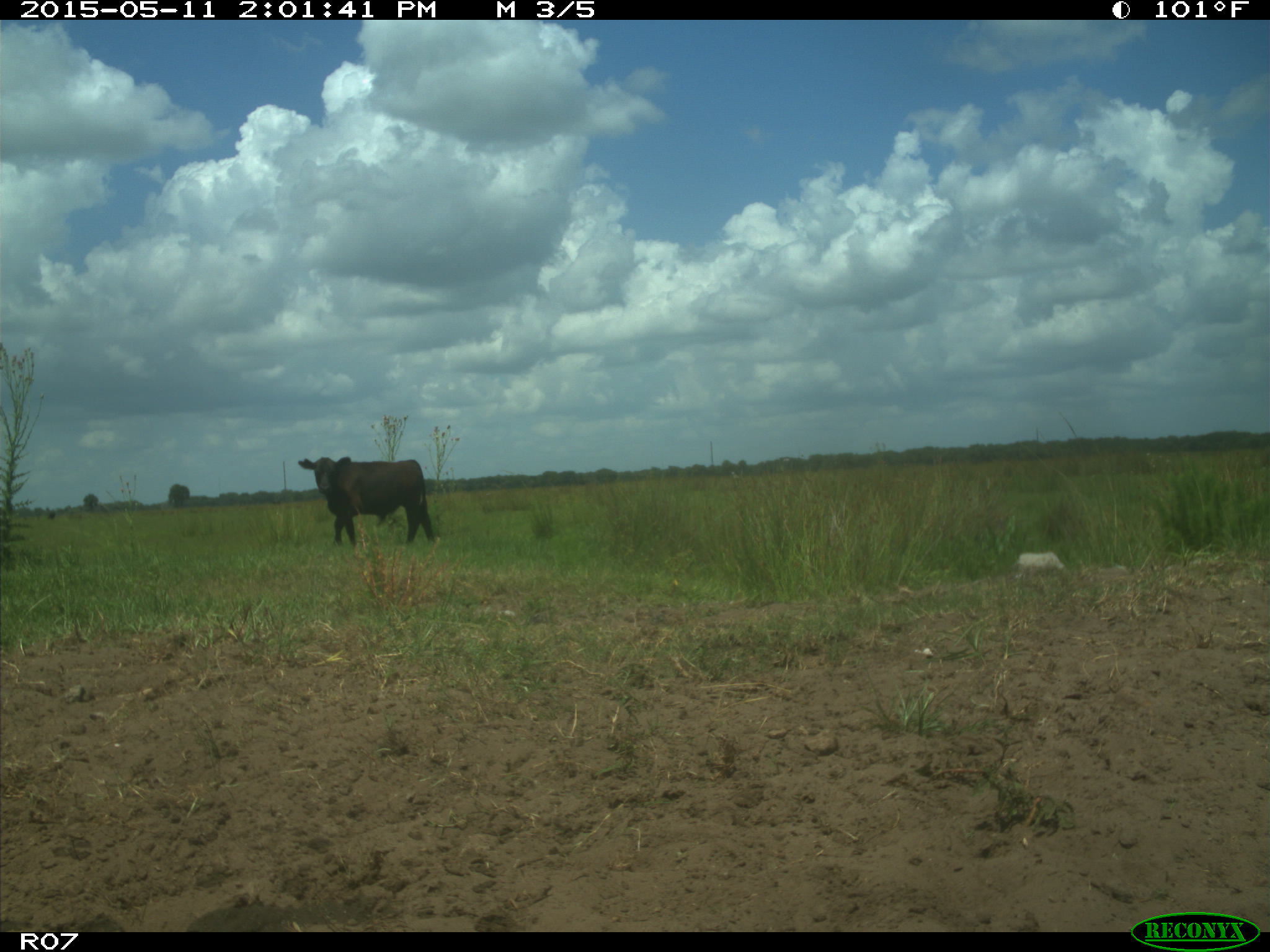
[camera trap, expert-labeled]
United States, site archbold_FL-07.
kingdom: Animalia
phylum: Chordata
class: Mammalia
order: Artiodactyla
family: Bovidae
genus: Bos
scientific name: Bos taurus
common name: domestic cow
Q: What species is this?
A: Bos taurus (domestic cow).